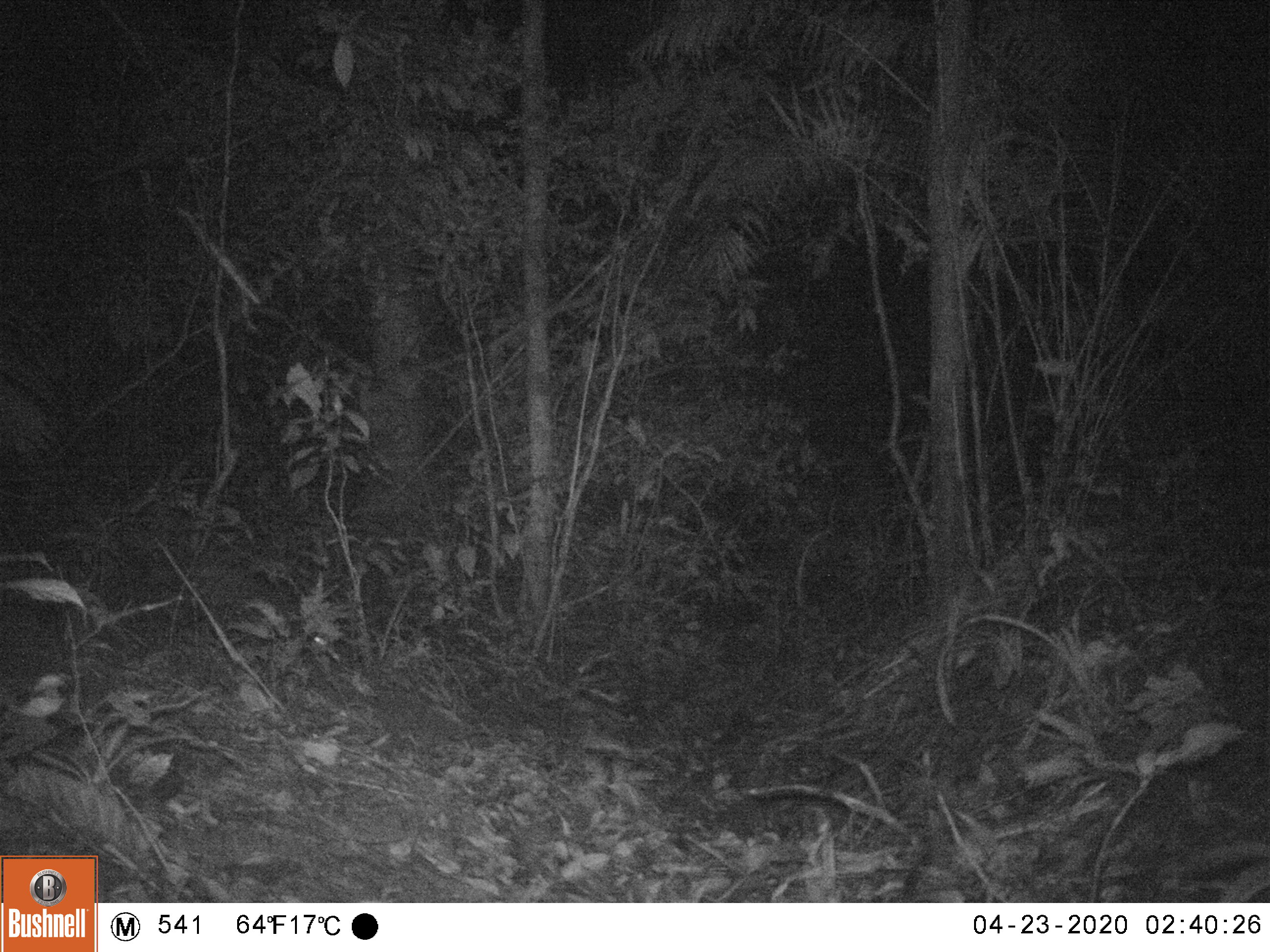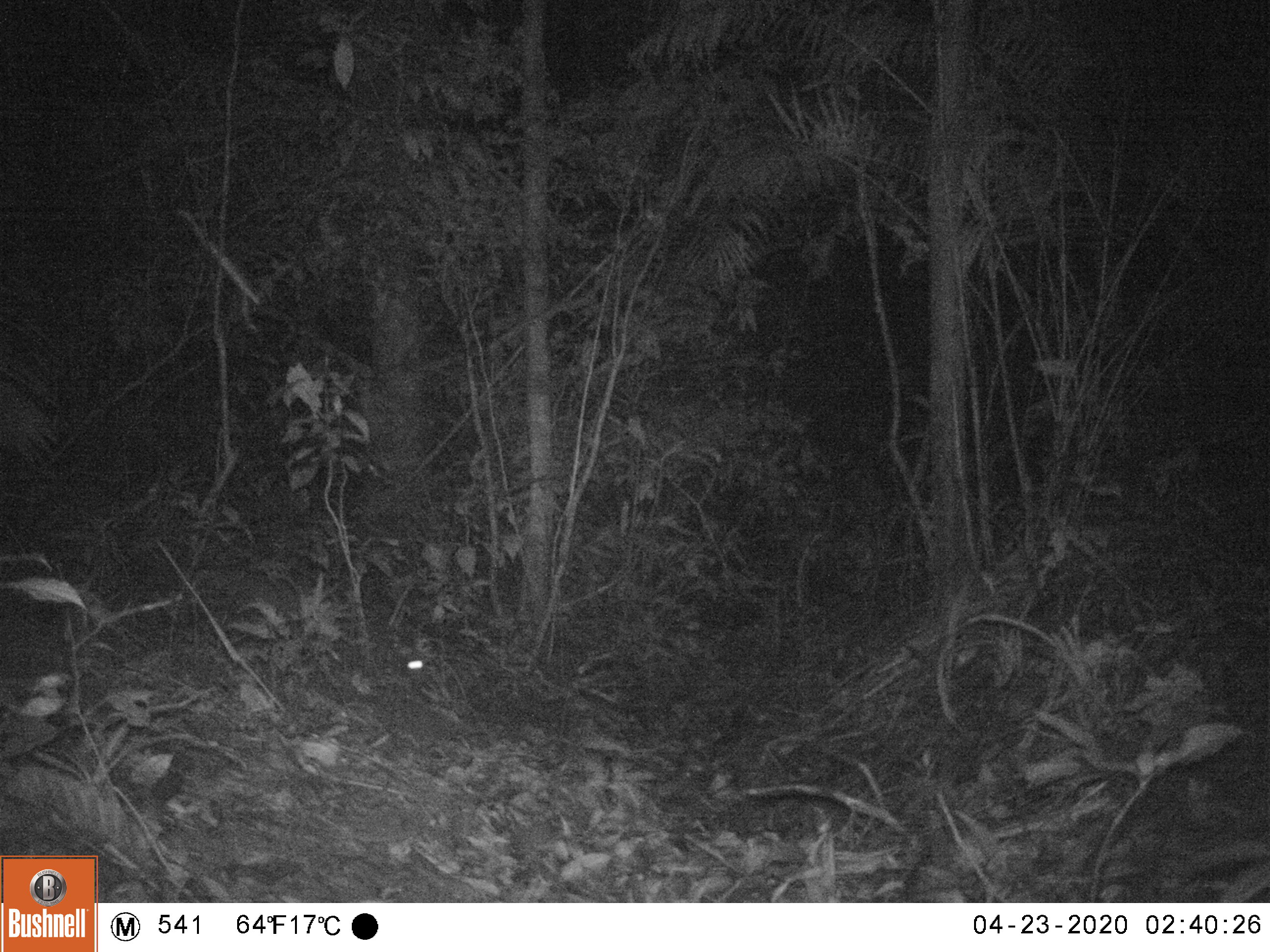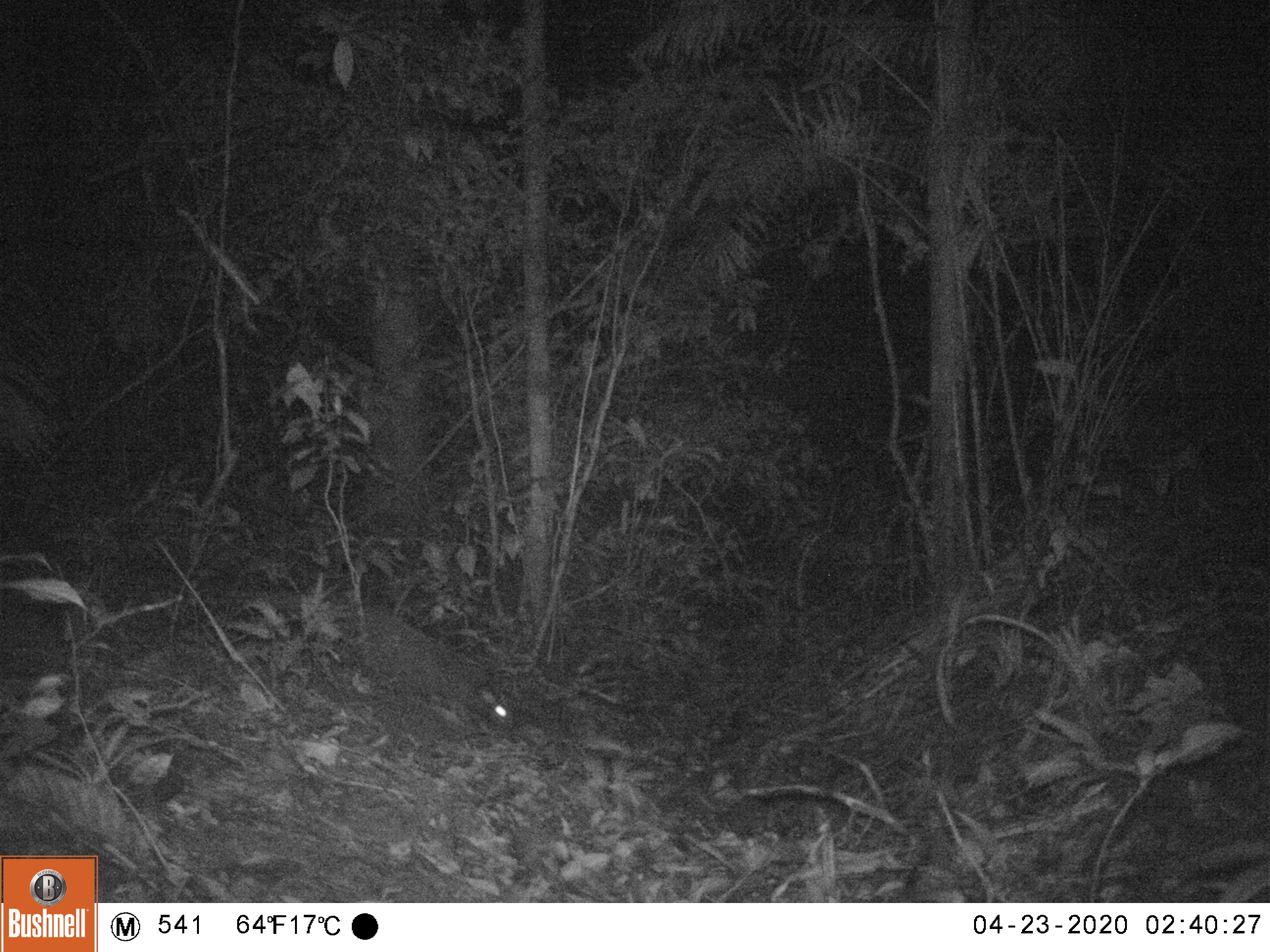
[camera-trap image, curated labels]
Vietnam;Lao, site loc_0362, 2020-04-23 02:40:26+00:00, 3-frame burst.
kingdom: Animalia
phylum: Chordata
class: Mammalia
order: Carnivora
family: Viverridae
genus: Paguma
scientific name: Paguma larvata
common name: masked palm civet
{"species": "masked palm civet (Paguma larvata)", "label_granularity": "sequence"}